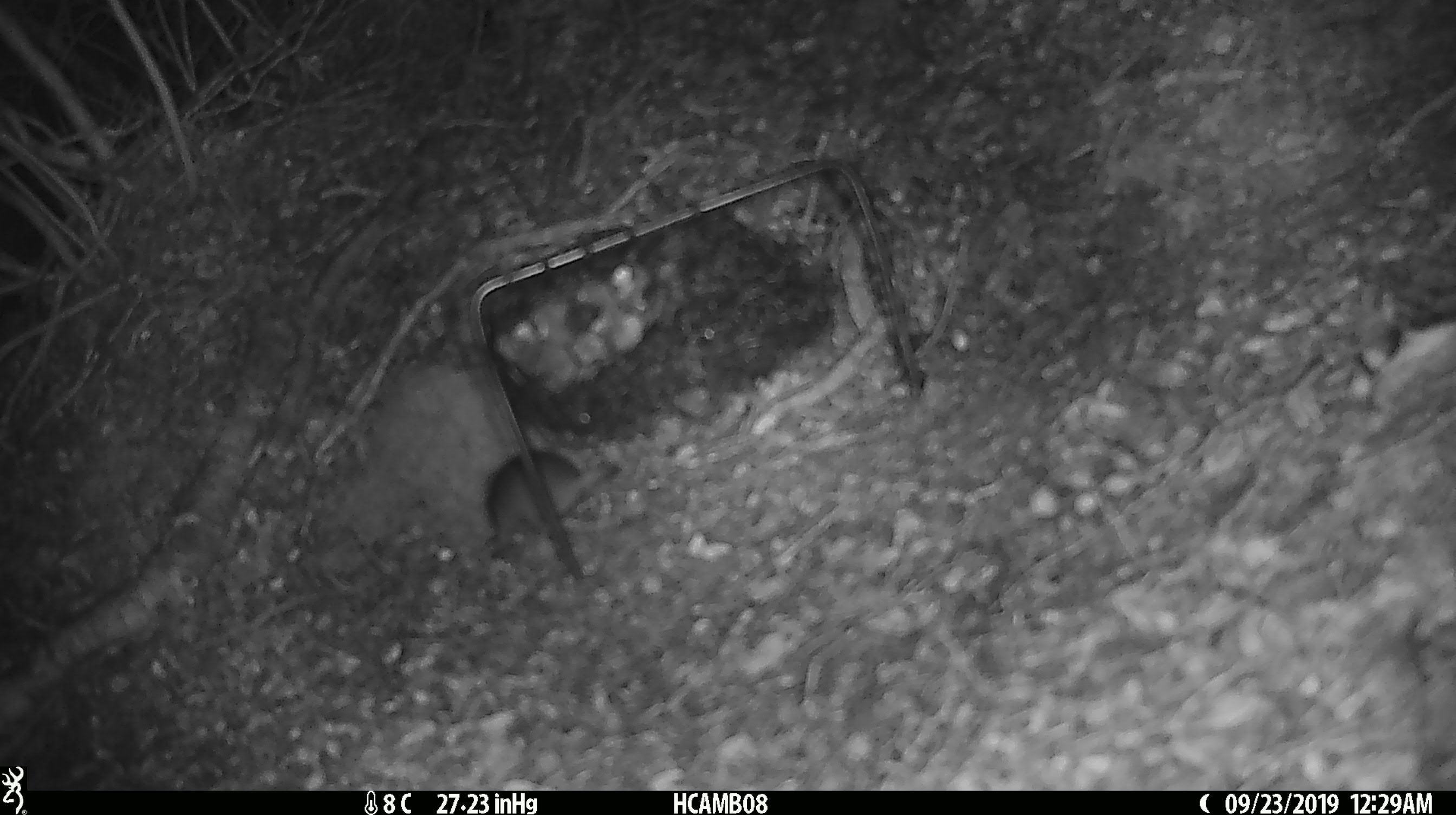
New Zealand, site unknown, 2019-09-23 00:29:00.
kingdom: Animalia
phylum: Chordata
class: Mammalia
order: Rodentia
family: Muridae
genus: Mus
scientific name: Mus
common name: mouse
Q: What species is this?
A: Mouse (Mus).